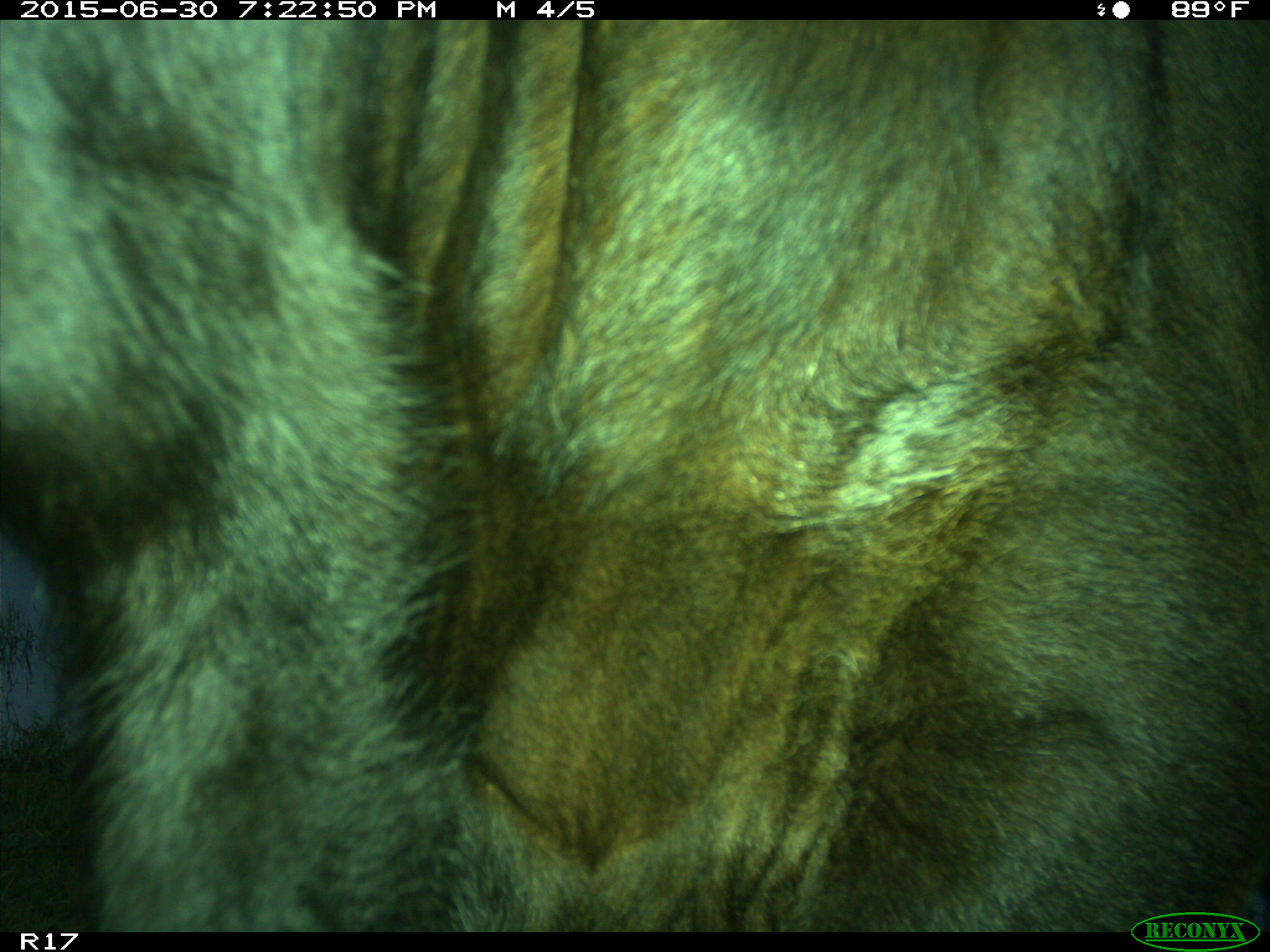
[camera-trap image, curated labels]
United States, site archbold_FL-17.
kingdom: Animalia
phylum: Chordata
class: Mammalia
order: Artiodactyla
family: Bovidae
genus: Bos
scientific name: Bos taurus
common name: domestic cow